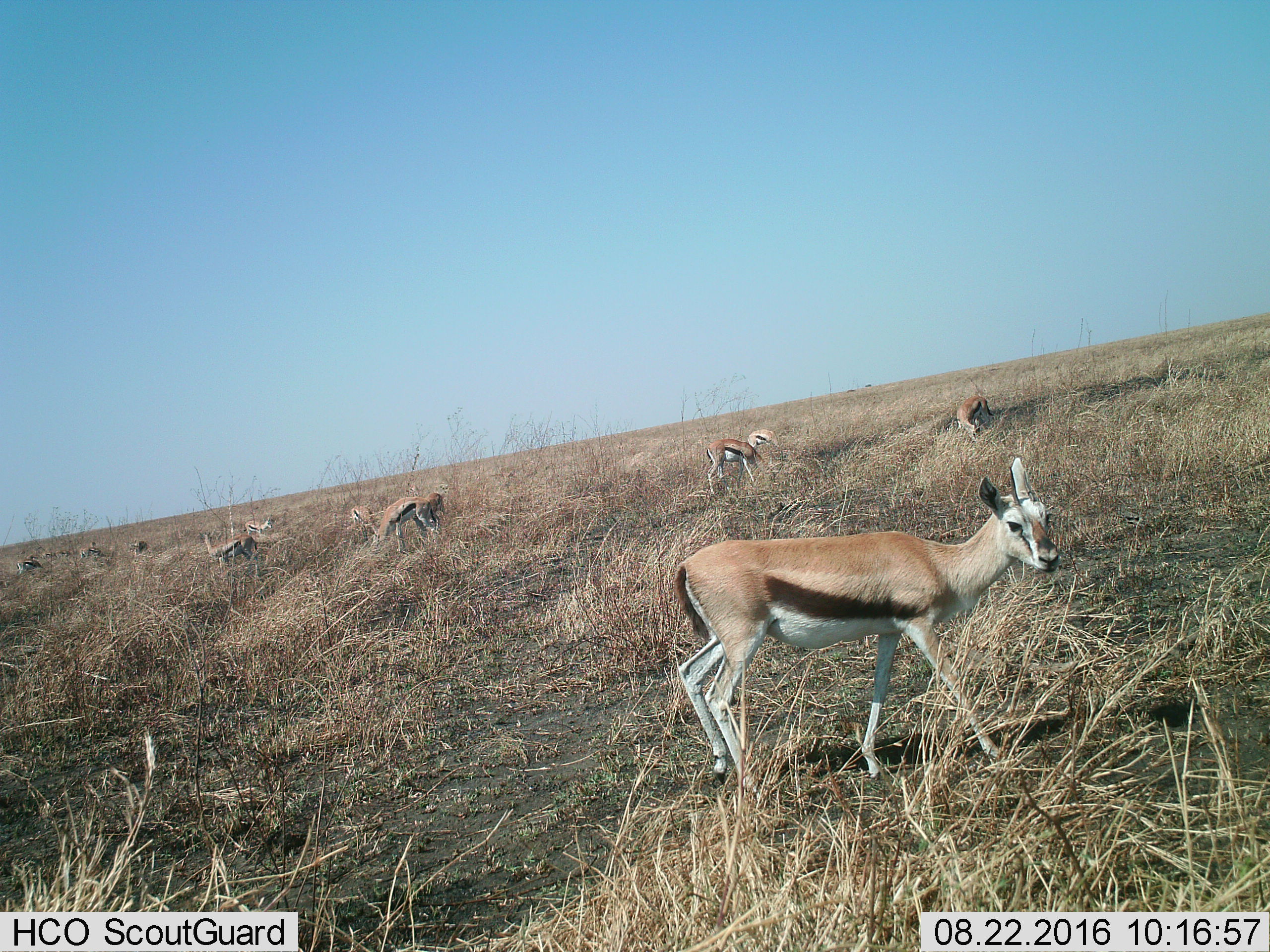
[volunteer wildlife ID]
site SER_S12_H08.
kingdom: Animalia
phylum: Chordata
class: Mammalia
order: Artiodactyla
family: Bovidae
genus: Eudorcas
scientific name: Eudorcas thomsonii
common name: thomson's gazelle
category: gazellethomsons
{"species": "gazellethomsons (thomson's gazelle) (Eudorcas thomsonii)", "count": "11-50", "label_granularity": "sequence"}